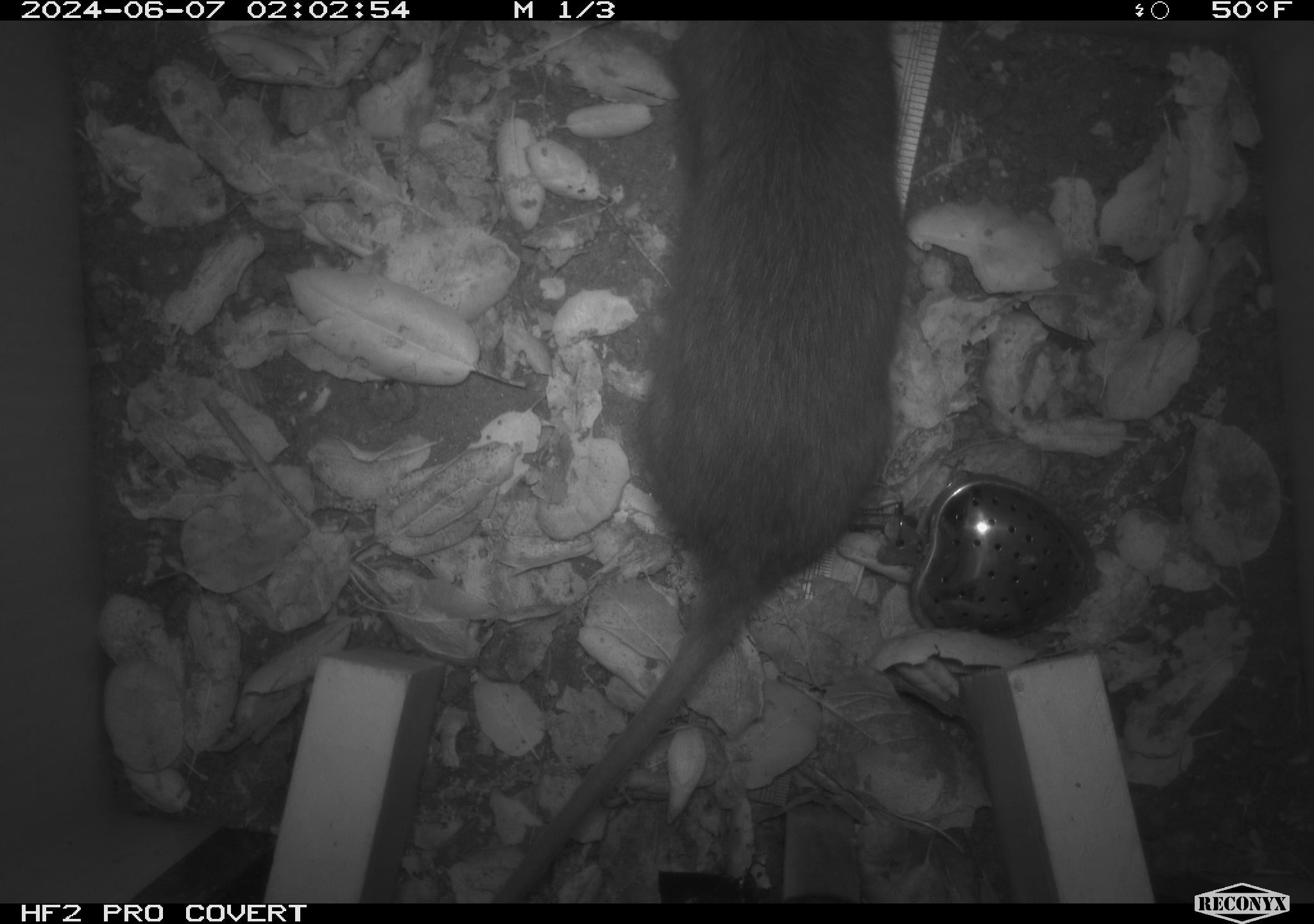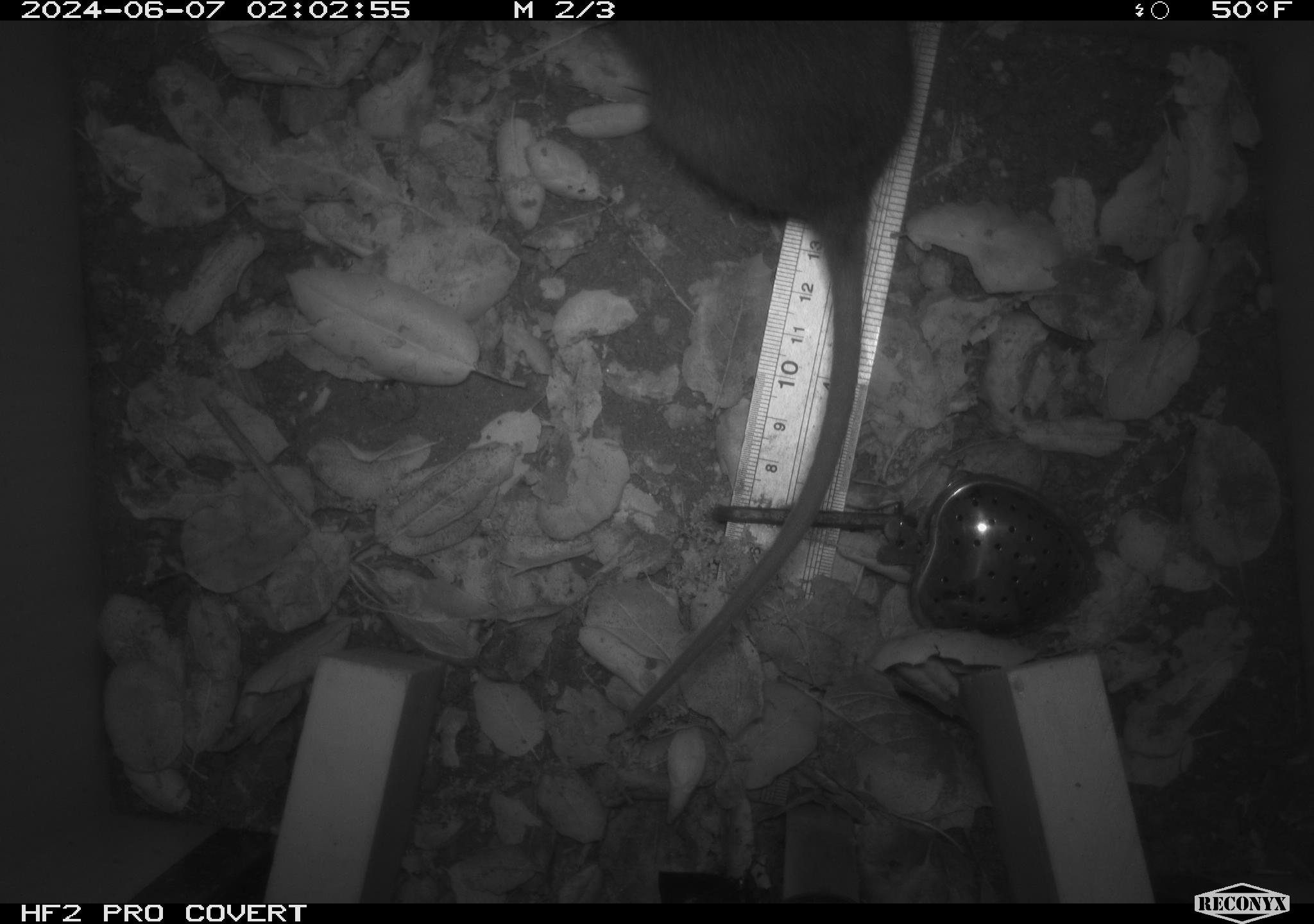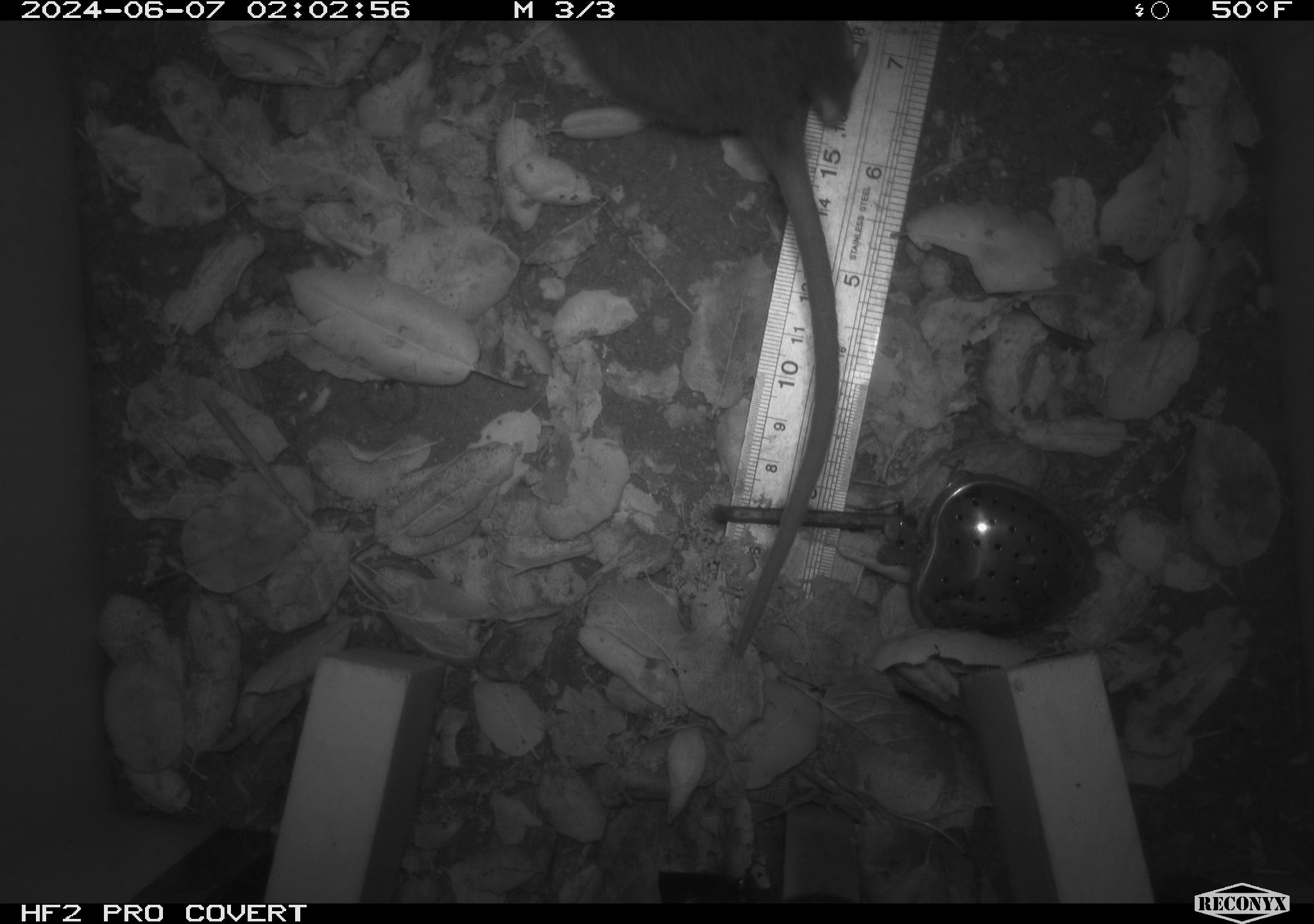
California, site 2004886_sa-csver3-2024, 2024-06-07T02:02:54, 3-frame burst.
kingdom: Animalia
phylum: Chordata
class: Mammalia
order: Rodentia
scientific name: Rodentia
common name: rodent